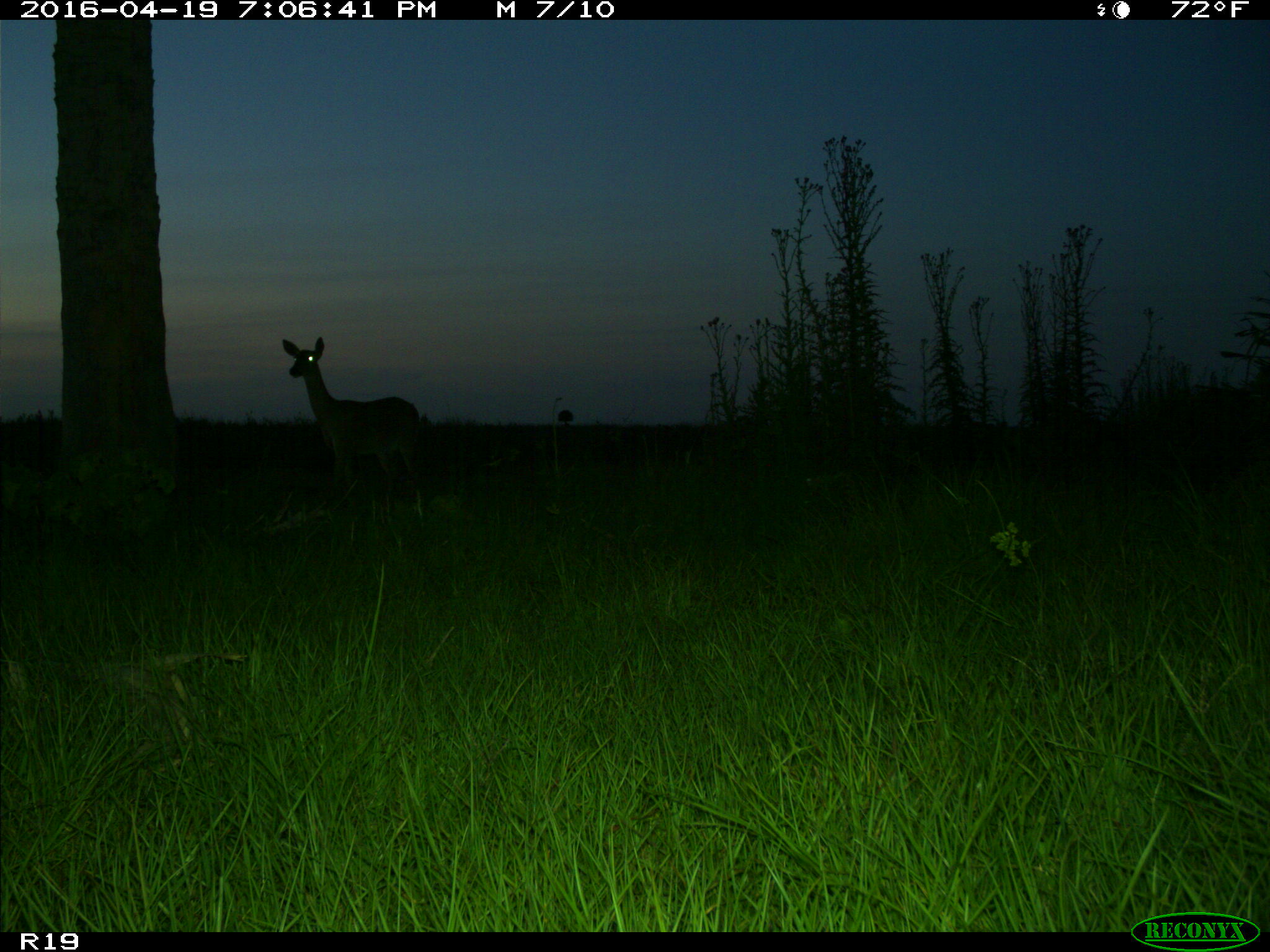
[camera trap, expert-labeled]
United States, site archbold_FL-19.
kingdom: Animalia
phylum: Chordata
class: Mammalia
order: Artiodactyla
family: Cervidae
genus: Odocoileus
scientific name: Odocoileus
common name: deer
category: unidentified deer